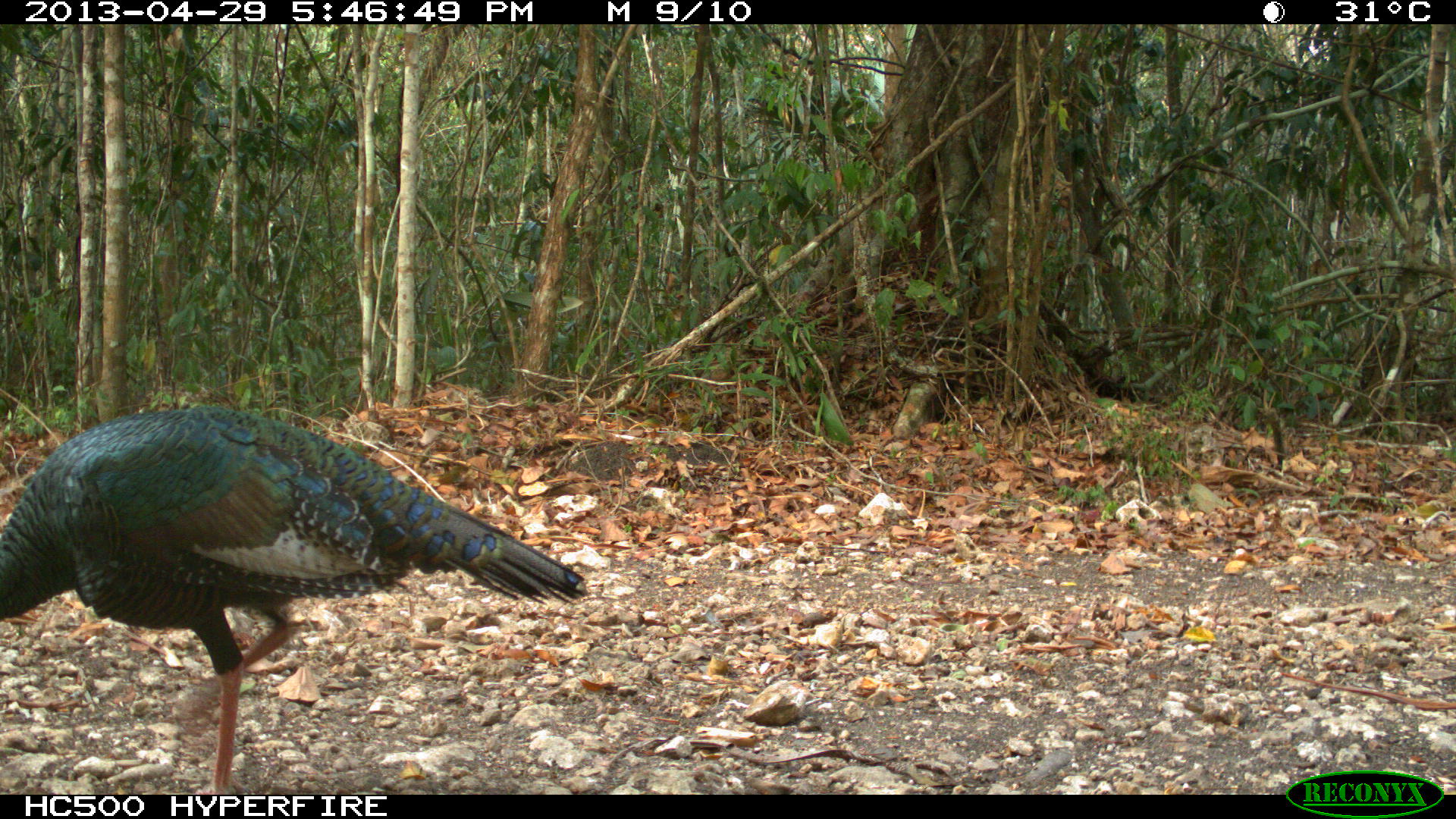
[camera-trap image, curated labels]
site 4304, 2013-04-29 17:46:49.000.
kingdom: Animalia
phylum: Chordata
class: Aves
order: Galliformes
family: Phasianidae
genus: Meleagris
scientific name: Meleagris ocellata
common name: ocellated turkey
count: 1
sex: male